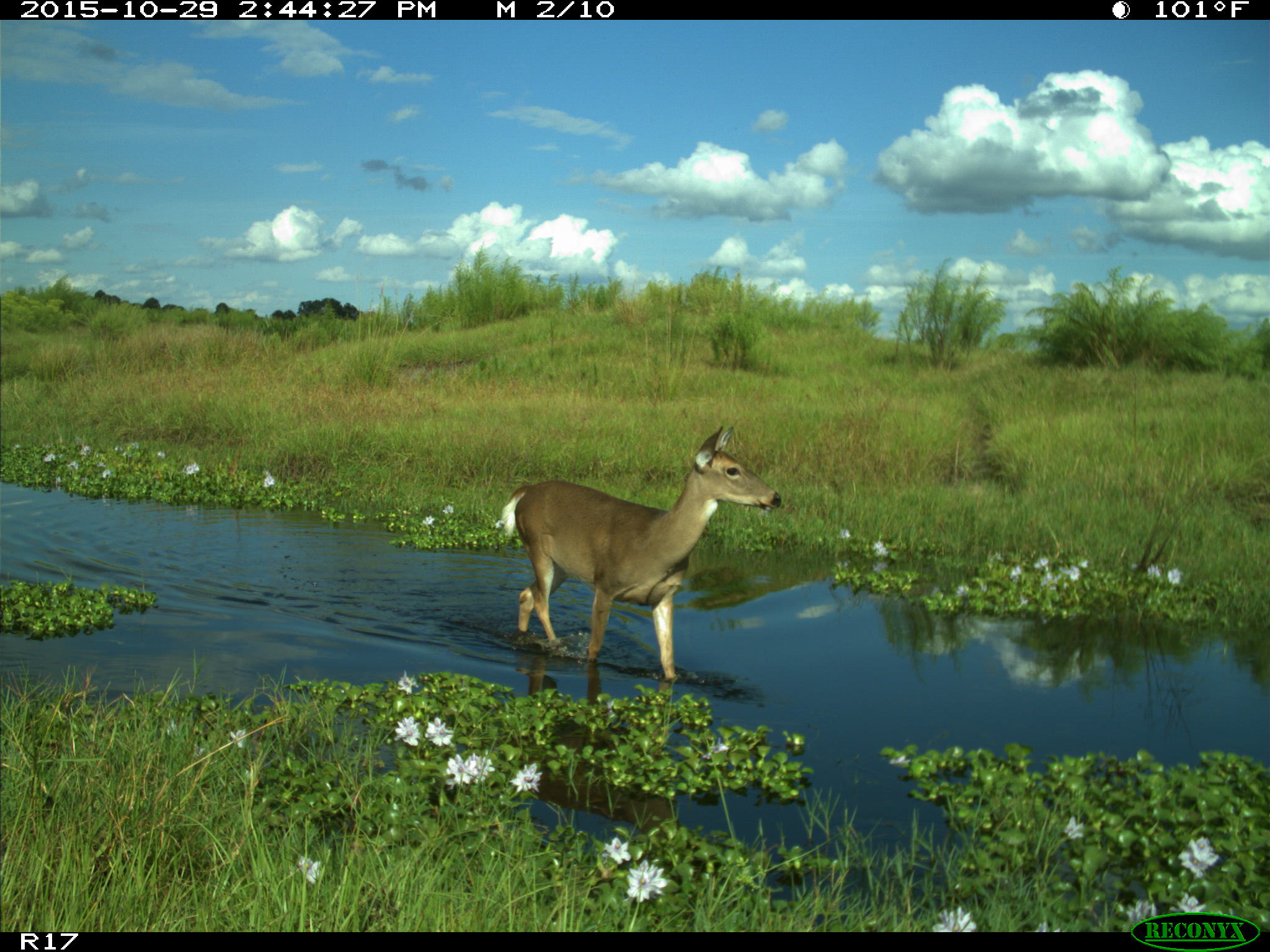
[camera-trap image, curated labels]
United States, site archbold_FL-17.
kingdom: Animalia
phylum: Chordata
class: Mammalia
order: Artiodactyla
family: Cervidae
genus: Odocoileus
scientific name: Odocoileus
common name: deer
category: unidentified deer